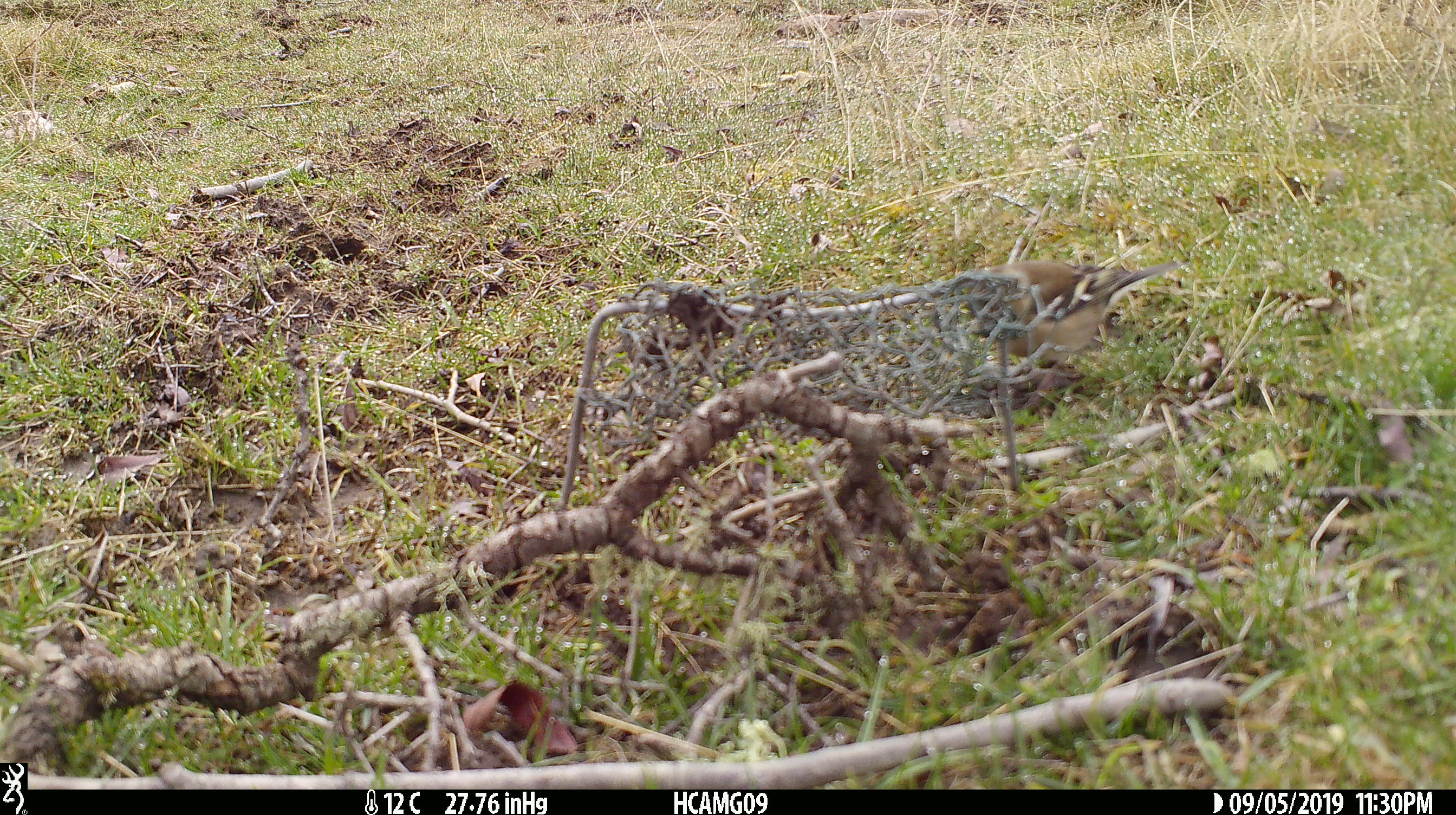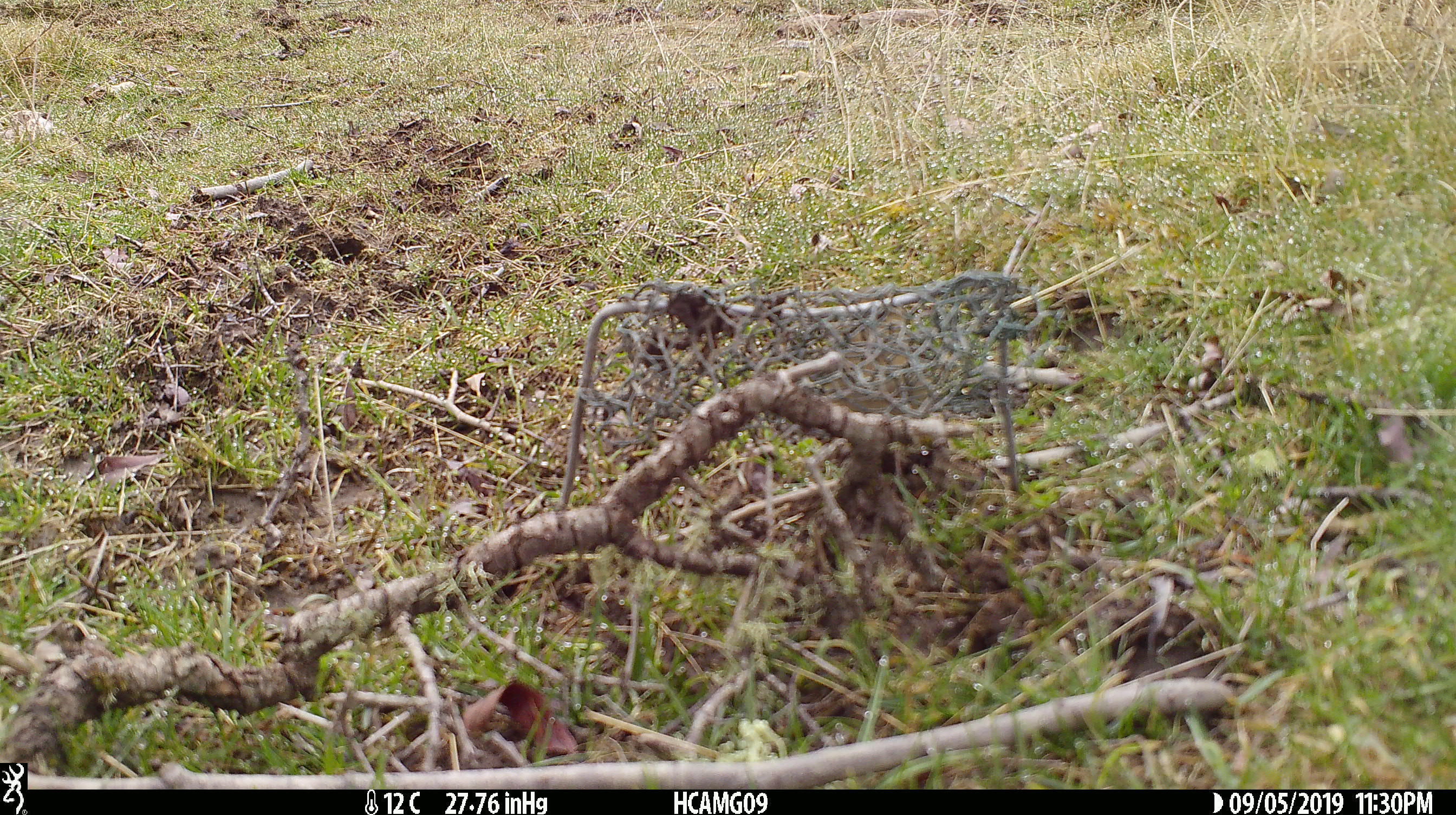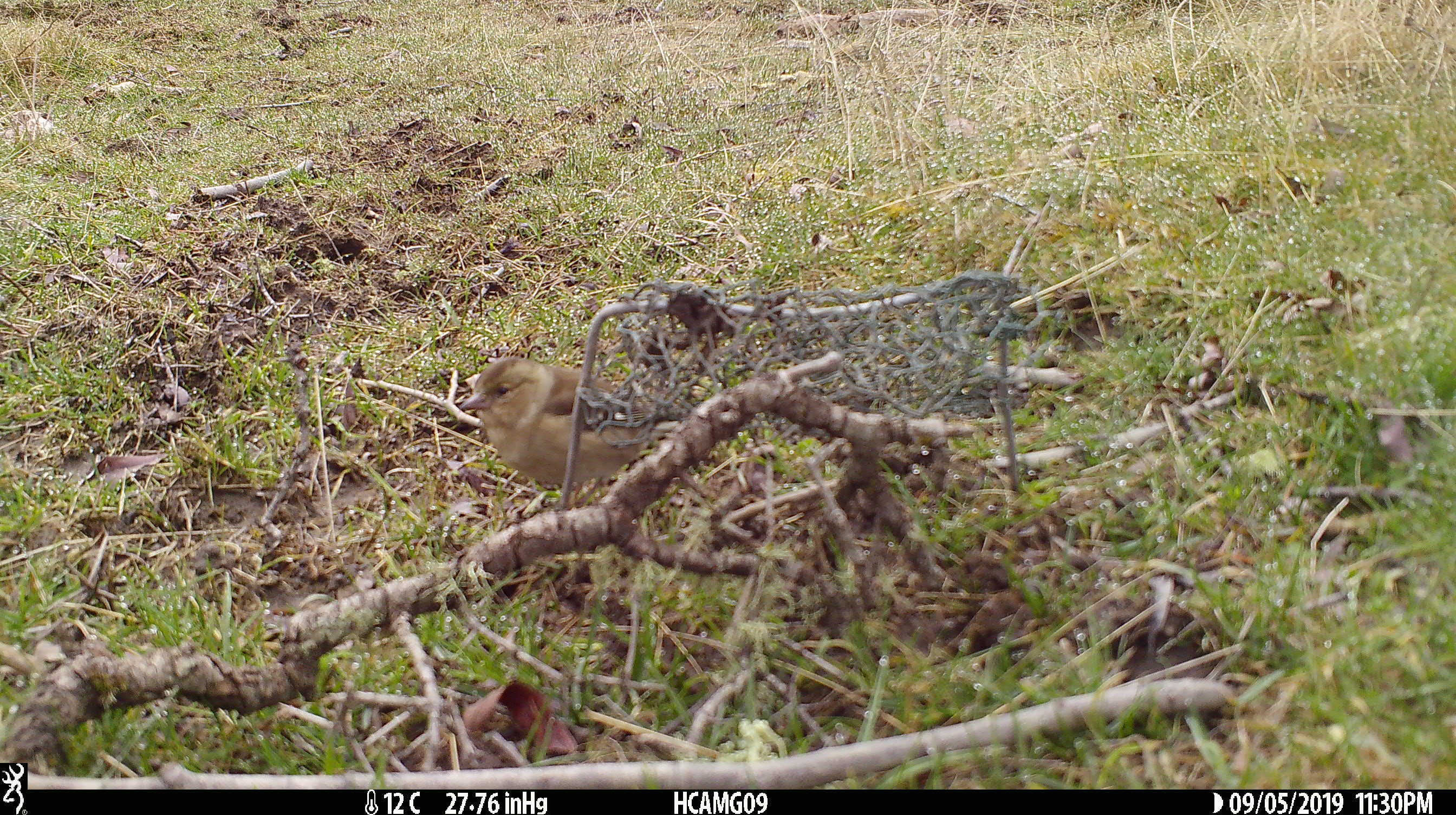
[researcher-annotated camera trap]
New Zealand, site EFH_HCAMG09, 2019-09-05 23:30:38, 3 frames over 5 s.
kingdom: Animalia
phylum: Chordata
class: Aves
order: Passeriformes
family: Fringillidae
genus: Fringilla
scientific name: Fringilla coelebs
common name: common chaffinch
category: chaffinch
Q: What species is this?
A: Chaffinch (common chaffinch) (Fringilla coelebs).